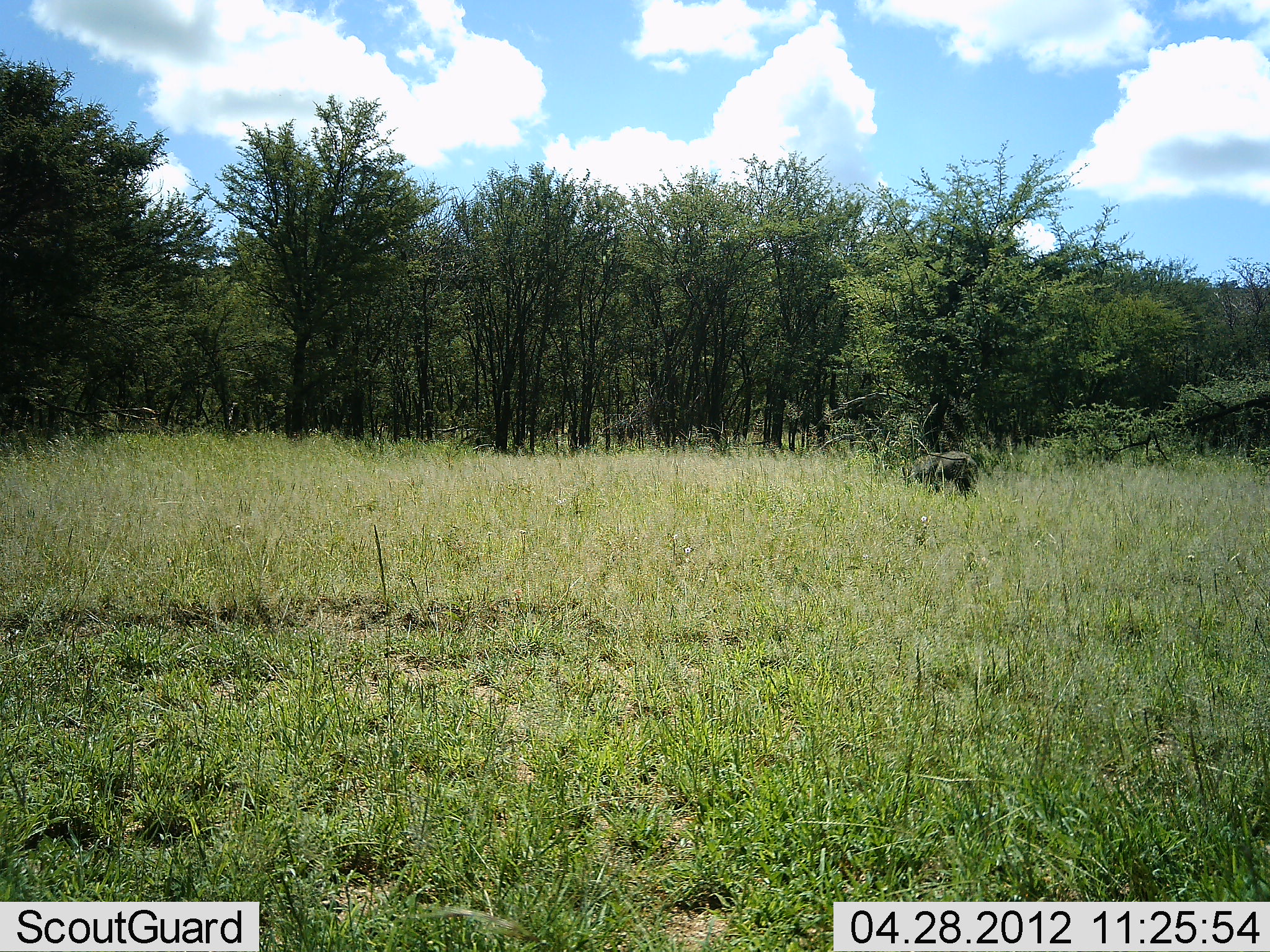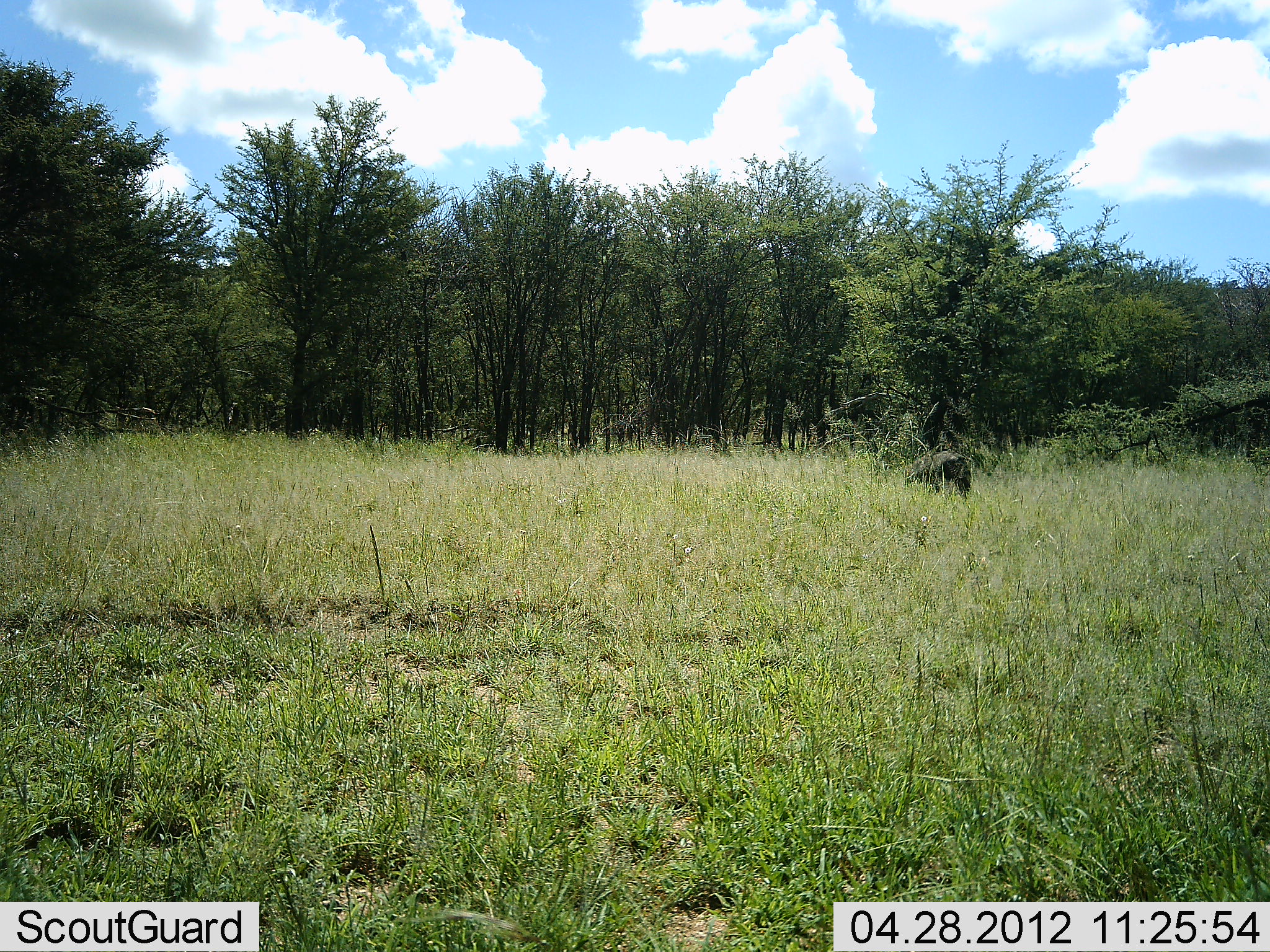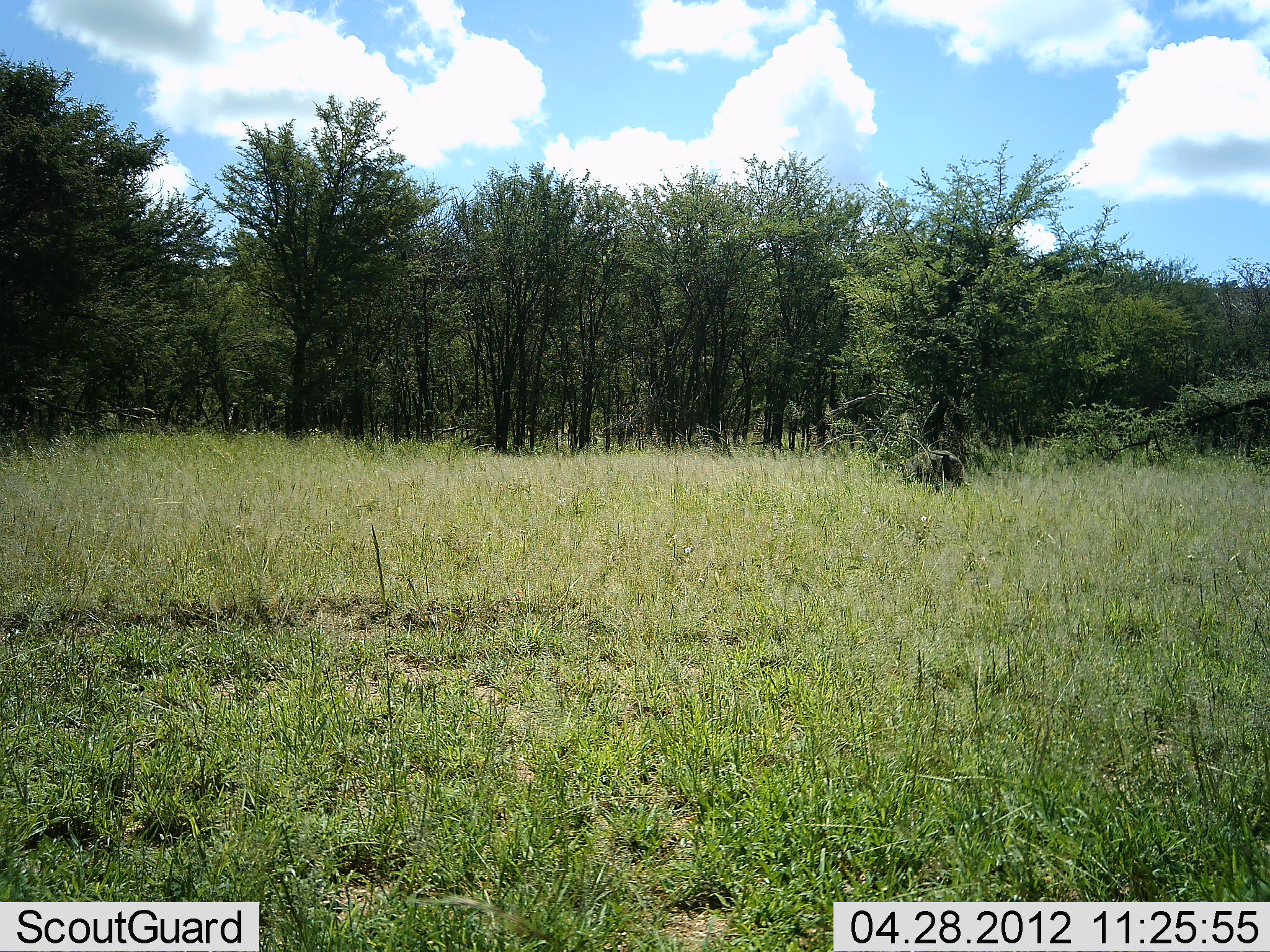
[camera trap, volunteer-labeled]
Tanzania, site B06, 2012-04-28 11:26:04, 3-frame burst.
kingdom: Animalia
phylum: Chordata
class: Mammalia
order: Artiodactyla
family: Suidae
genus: Phacochoerus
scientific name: Phacochoerus africanus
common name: warthog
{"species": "warthog (Phacochoerus africanus)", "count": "1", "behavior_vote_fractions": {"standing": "21%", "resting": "0%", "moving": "64%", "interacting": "0%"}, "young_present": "0%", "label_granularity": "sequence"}